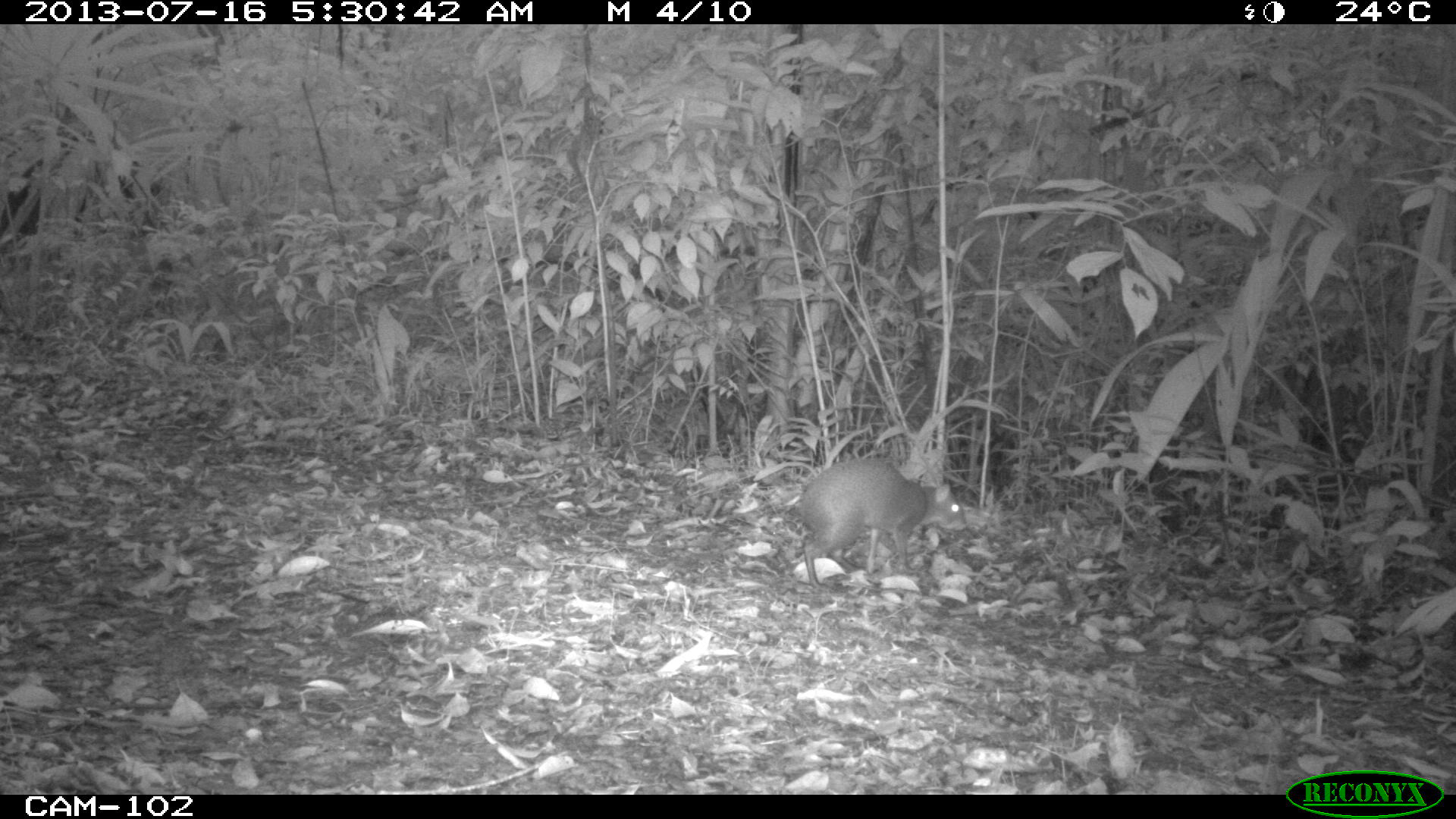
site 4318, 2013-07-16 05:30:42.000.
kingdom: Animalia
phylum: Chordata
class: Mammalia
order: Rodentia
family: Dasyproctidae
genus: Dasyprocta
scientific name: Dasyprocta punctata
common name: central american agouti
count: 1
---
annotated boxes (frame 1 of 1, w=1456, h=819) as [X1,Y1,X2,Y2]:
dasyprocta punctata: [795,456,969,590]